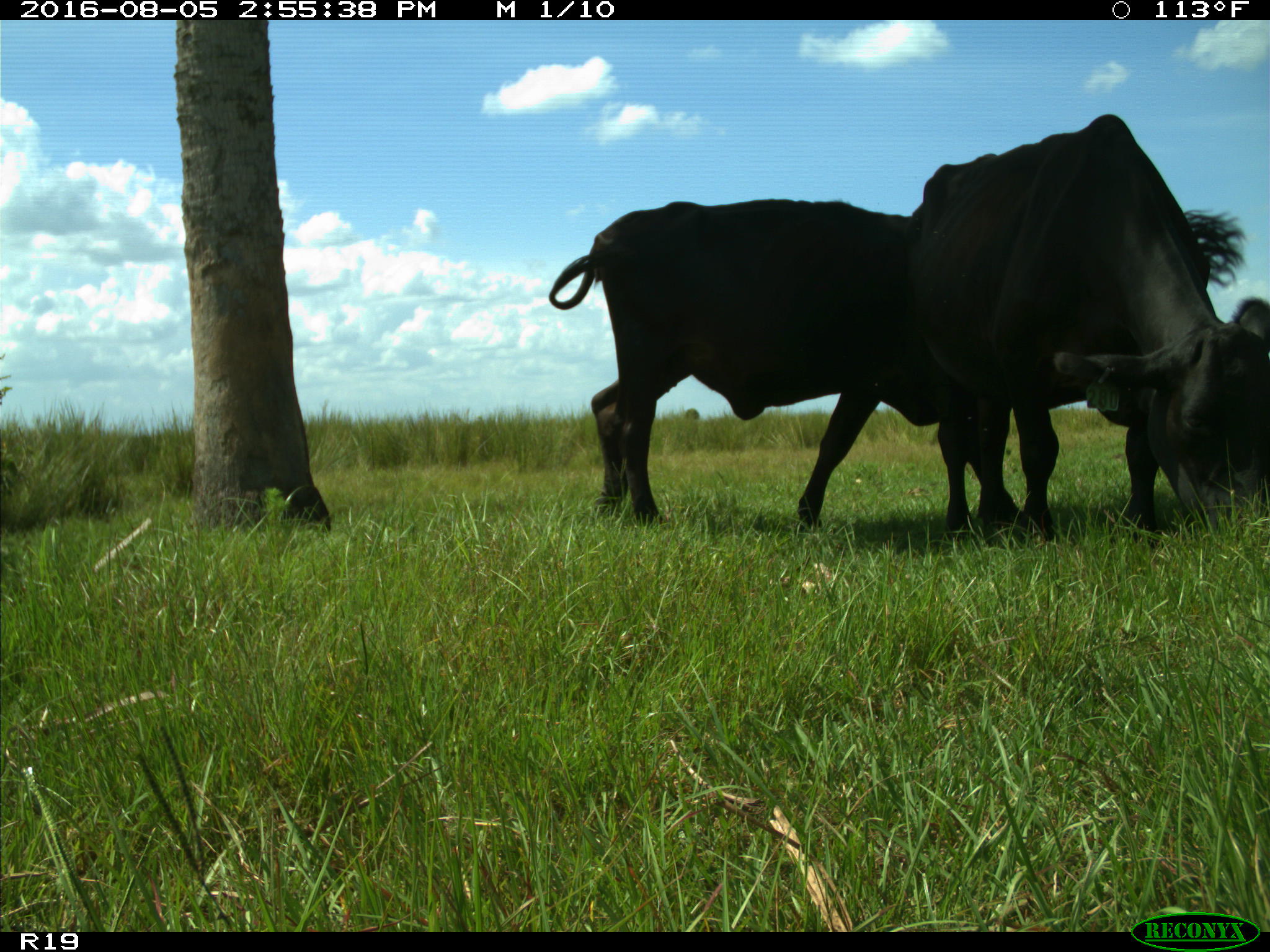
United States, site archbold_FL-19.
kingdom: Animalia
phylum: Chordata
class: Mammalia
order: Artiodactyla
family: Bovidae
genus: Bos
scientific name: Bos taurus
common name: domestic cow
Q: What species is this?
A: Bos taurus (domestic cow).